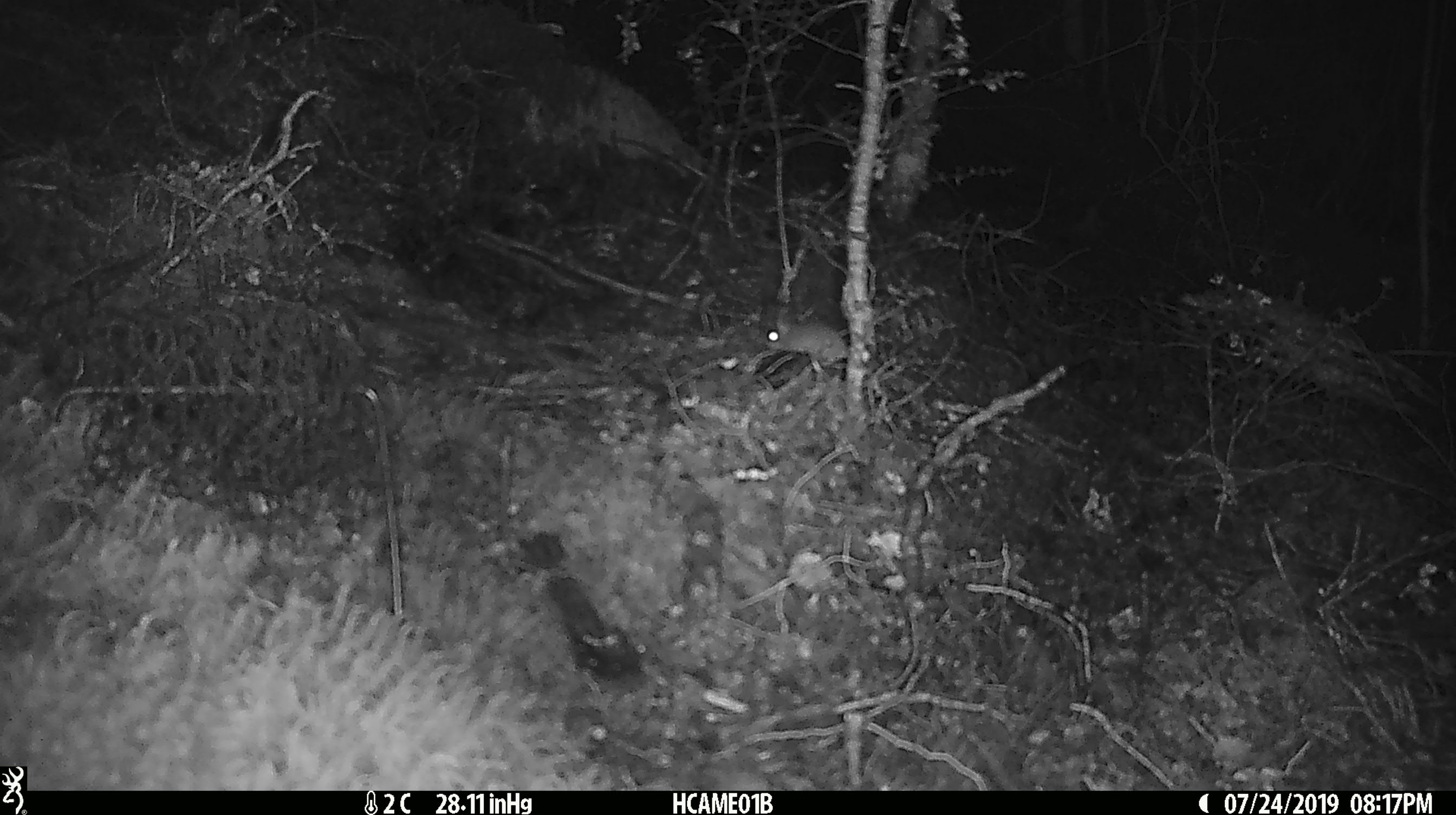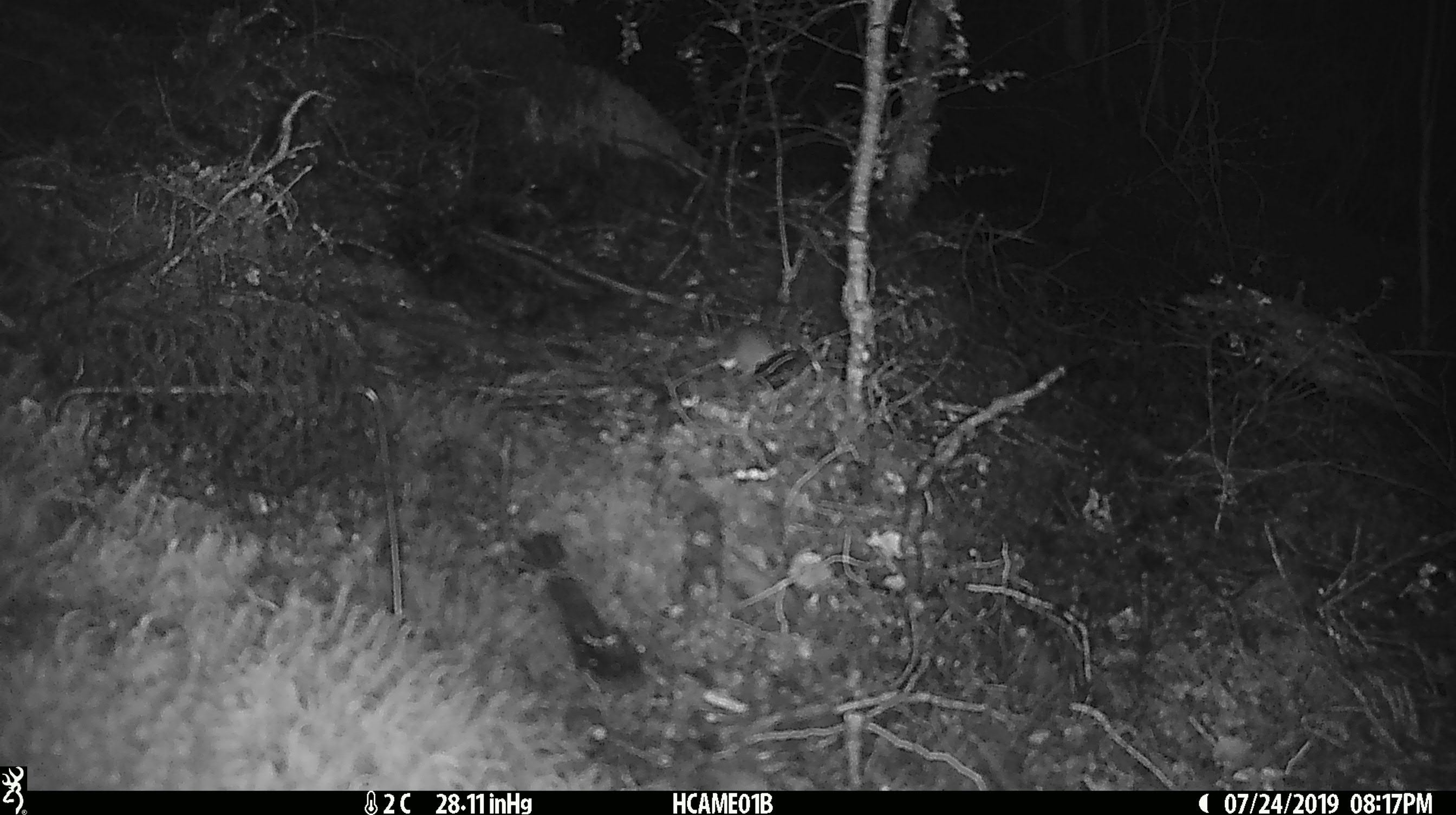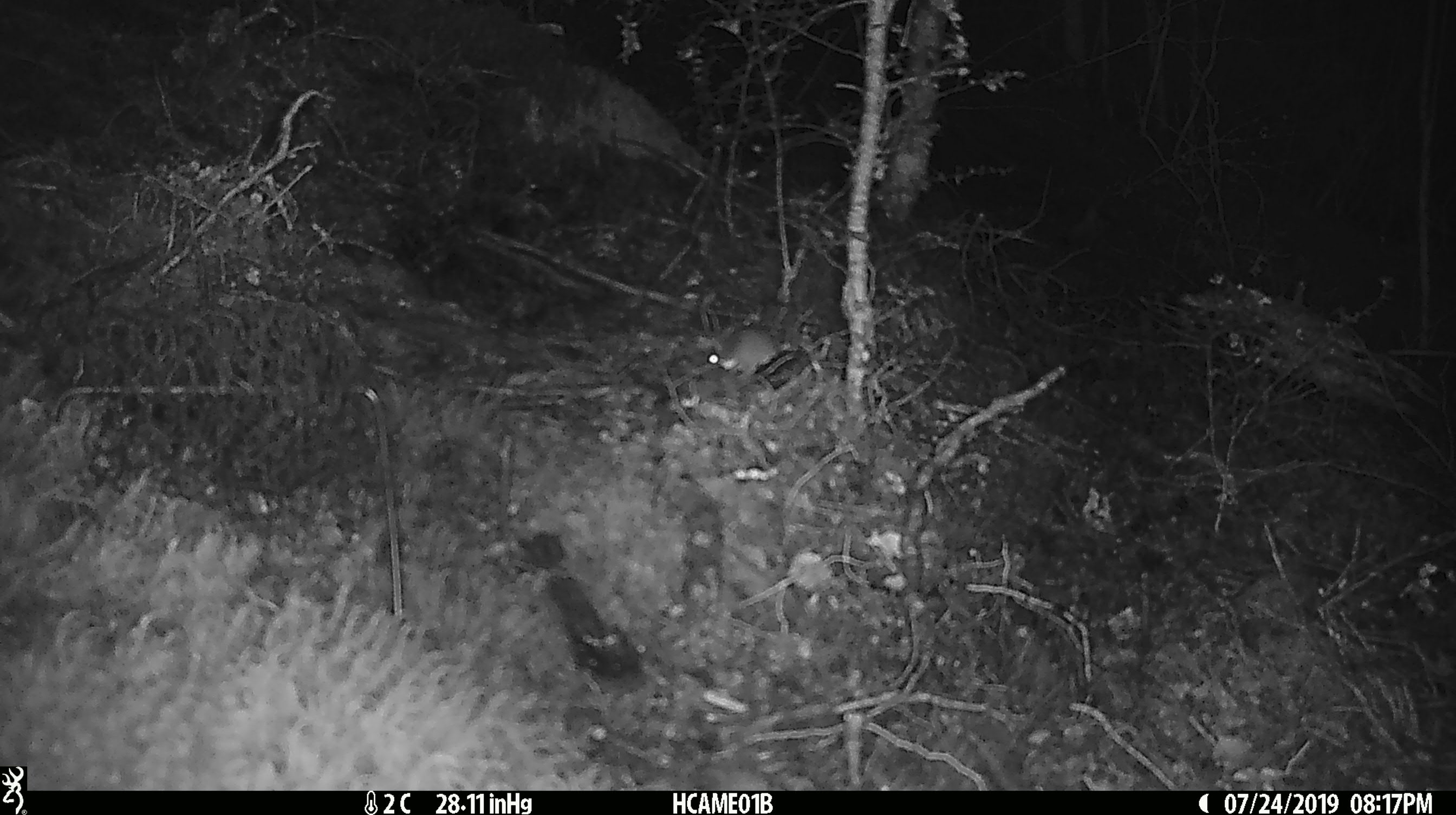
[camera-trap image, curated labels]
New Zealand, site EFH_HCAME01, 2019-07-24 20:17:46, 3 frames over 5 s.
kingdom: Animalia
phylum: Chordata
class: Mammalia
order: Rodentia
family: Muridae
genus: Mus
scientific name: Mus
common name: mouse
Mouse (Mus).